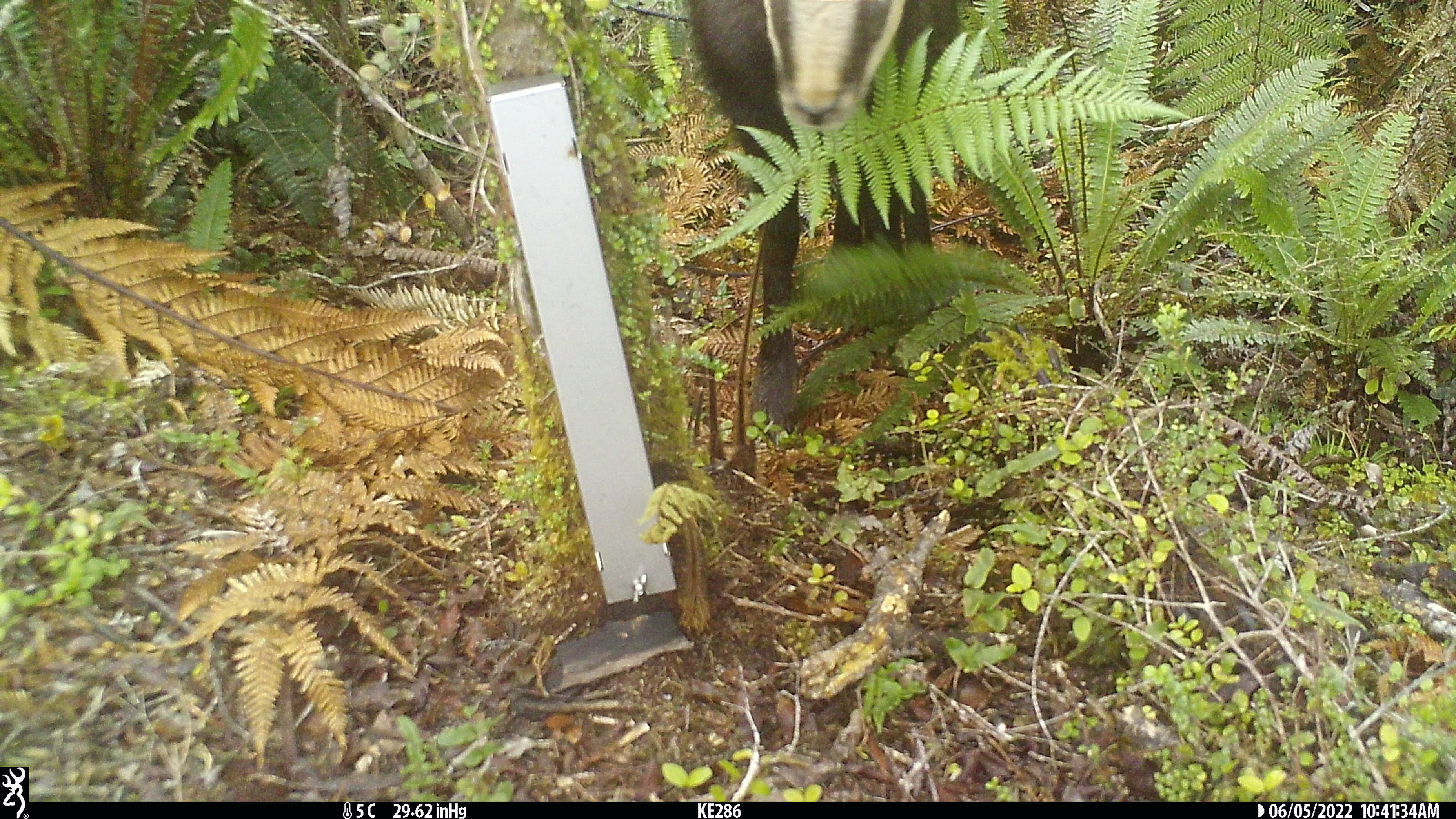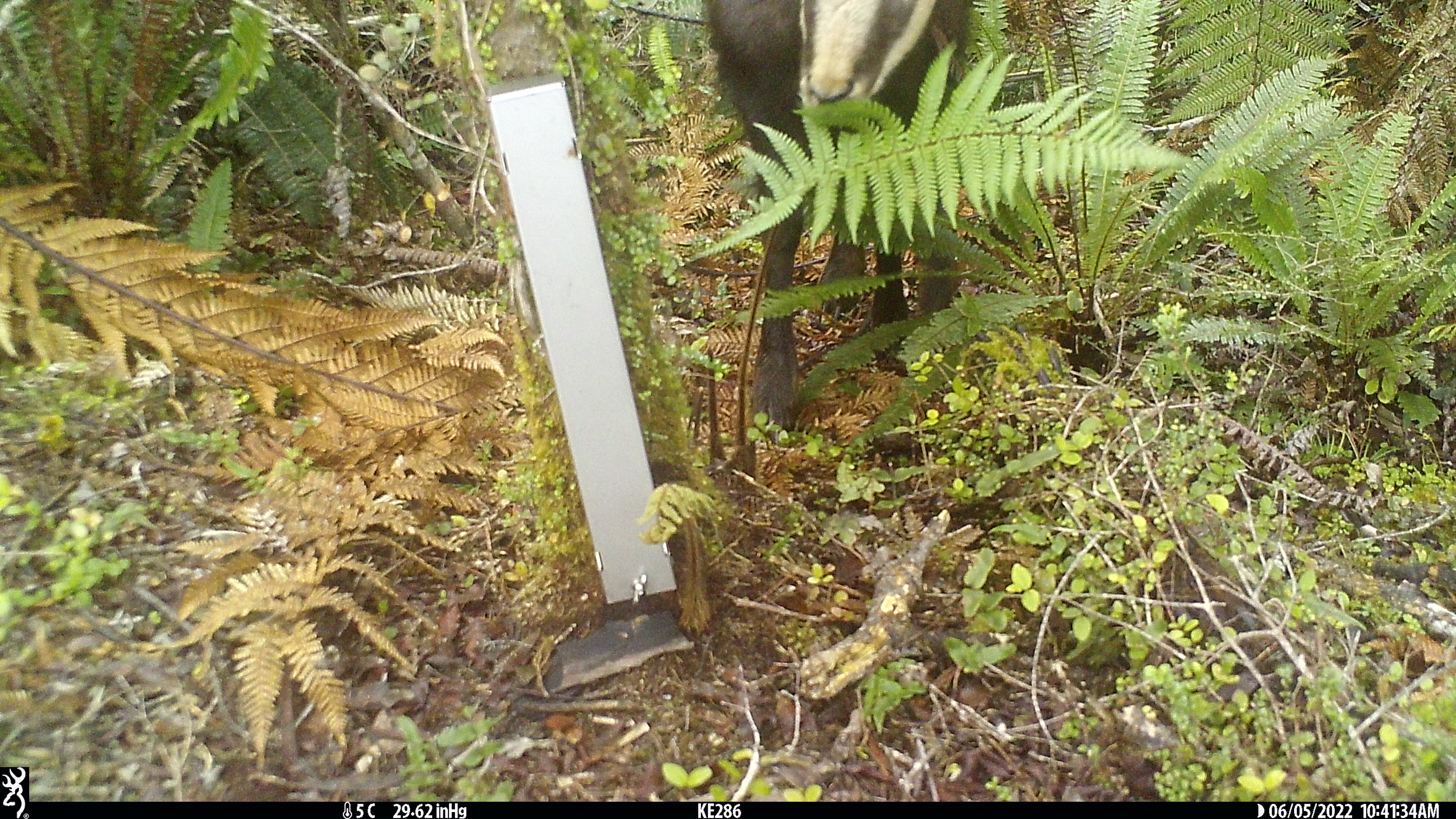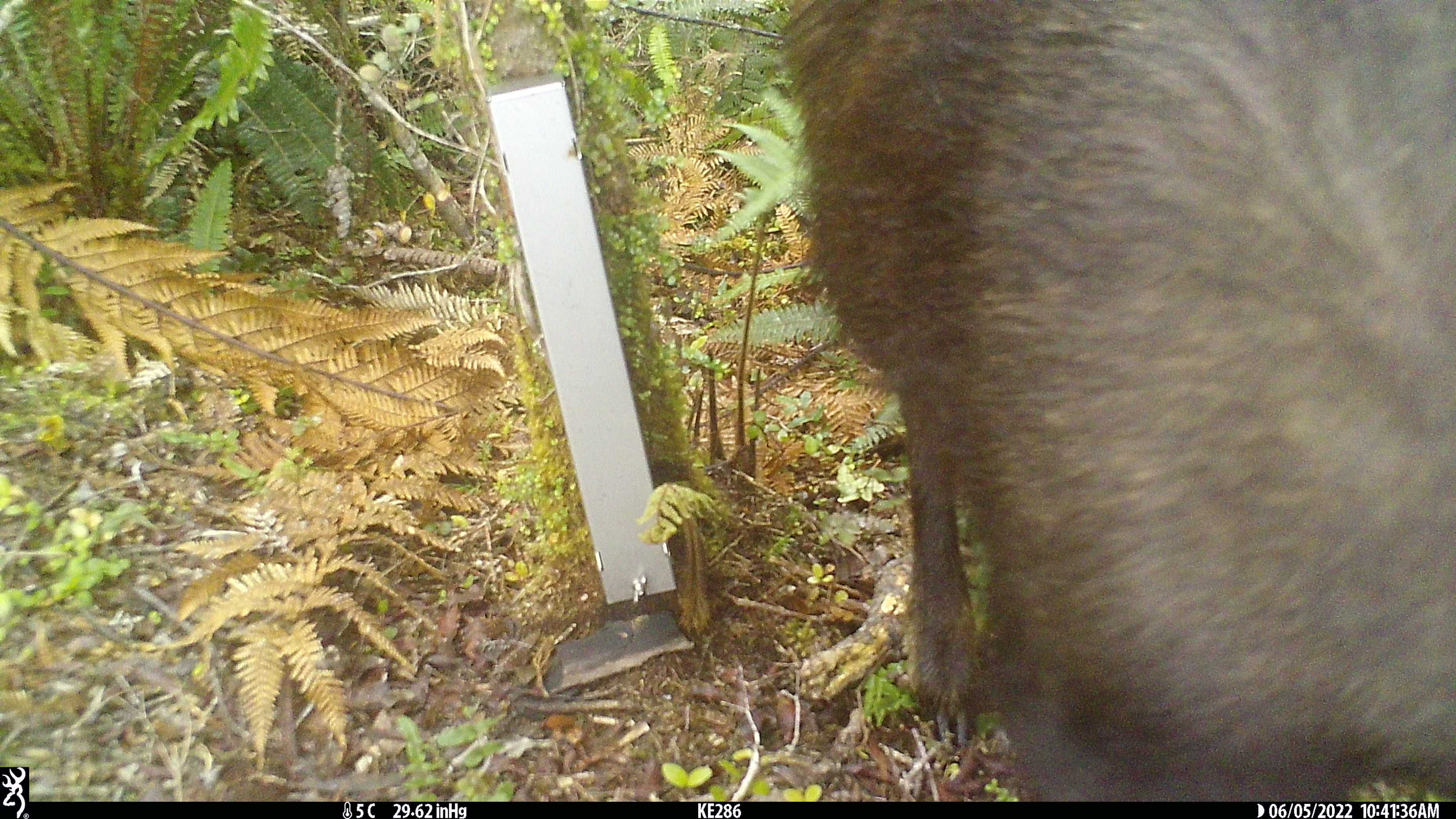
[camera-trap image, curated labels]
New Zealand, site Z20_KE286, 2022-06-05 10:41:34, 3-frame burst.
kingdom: Animalia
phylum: Chordata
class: Mammalia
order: Artiodactyla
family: Bovidae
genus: Rupicapra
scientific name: Rupicapra rupicapra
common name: alpine chamois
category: chamois